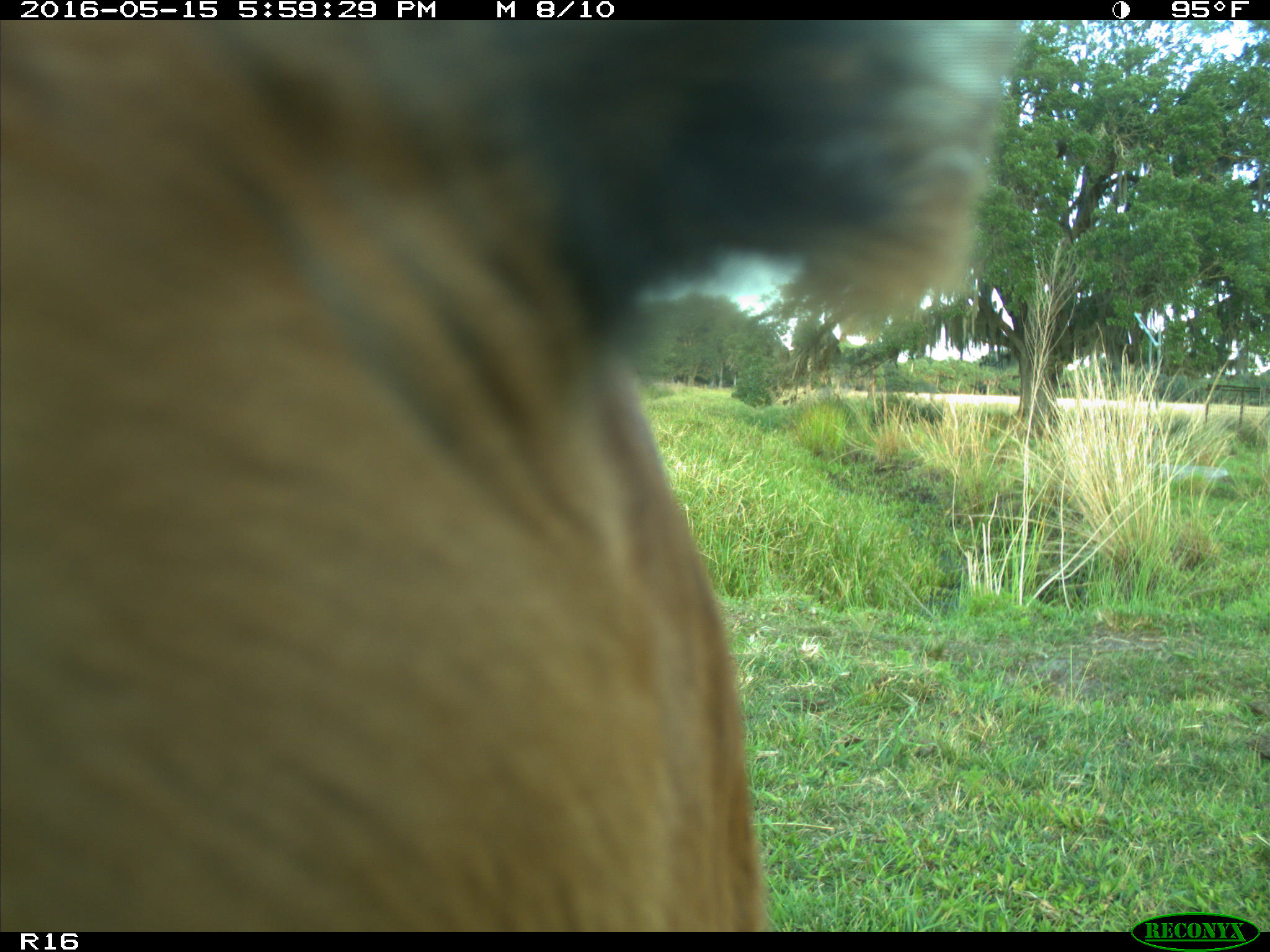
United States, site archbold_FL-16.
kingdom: Animalia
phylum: Chordata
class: Mammalia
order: Artiodactyla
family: Bovidae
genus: Bos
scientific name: Bos taurus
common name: domestic cow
Bos taurus (domestic cow).